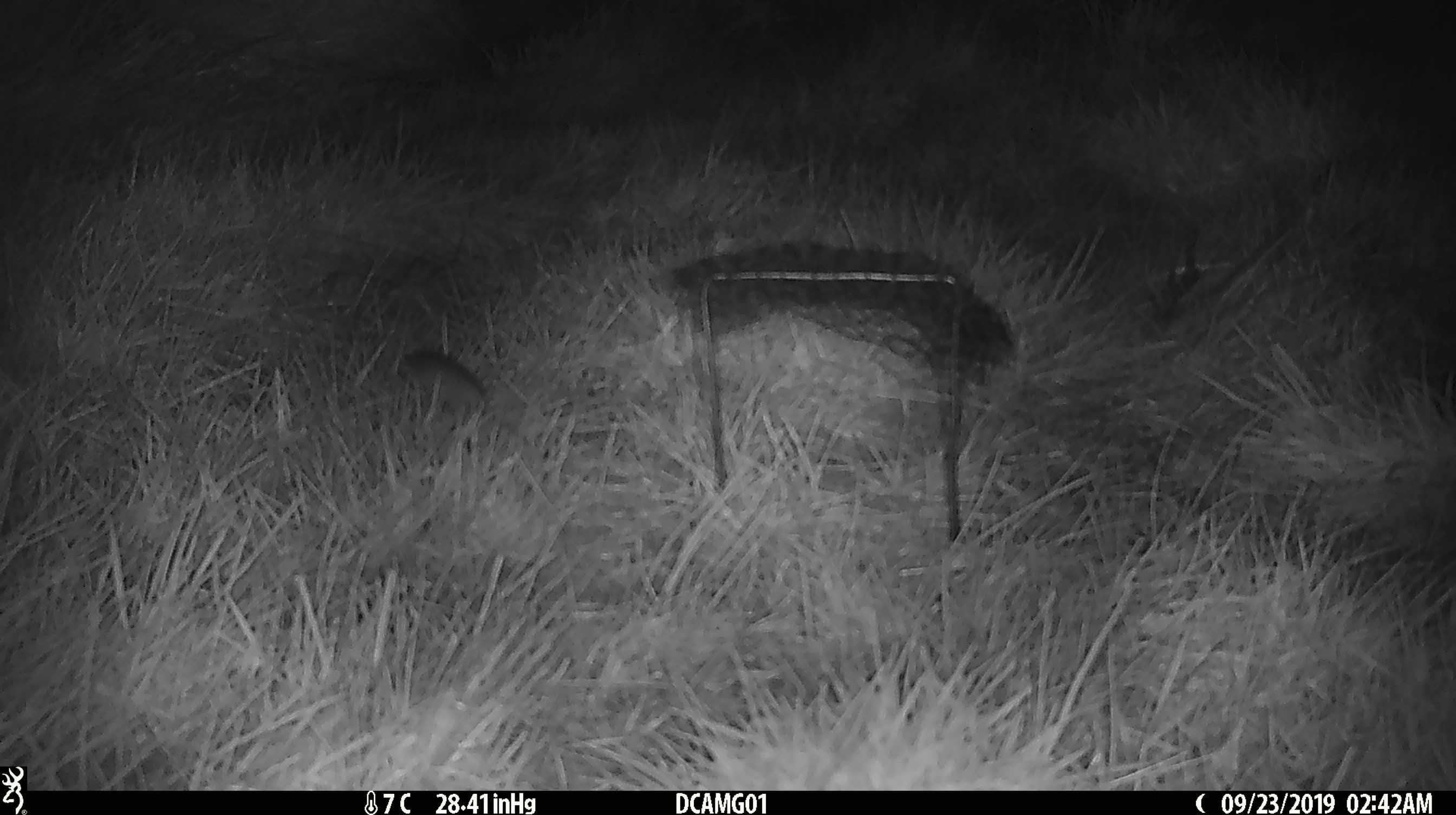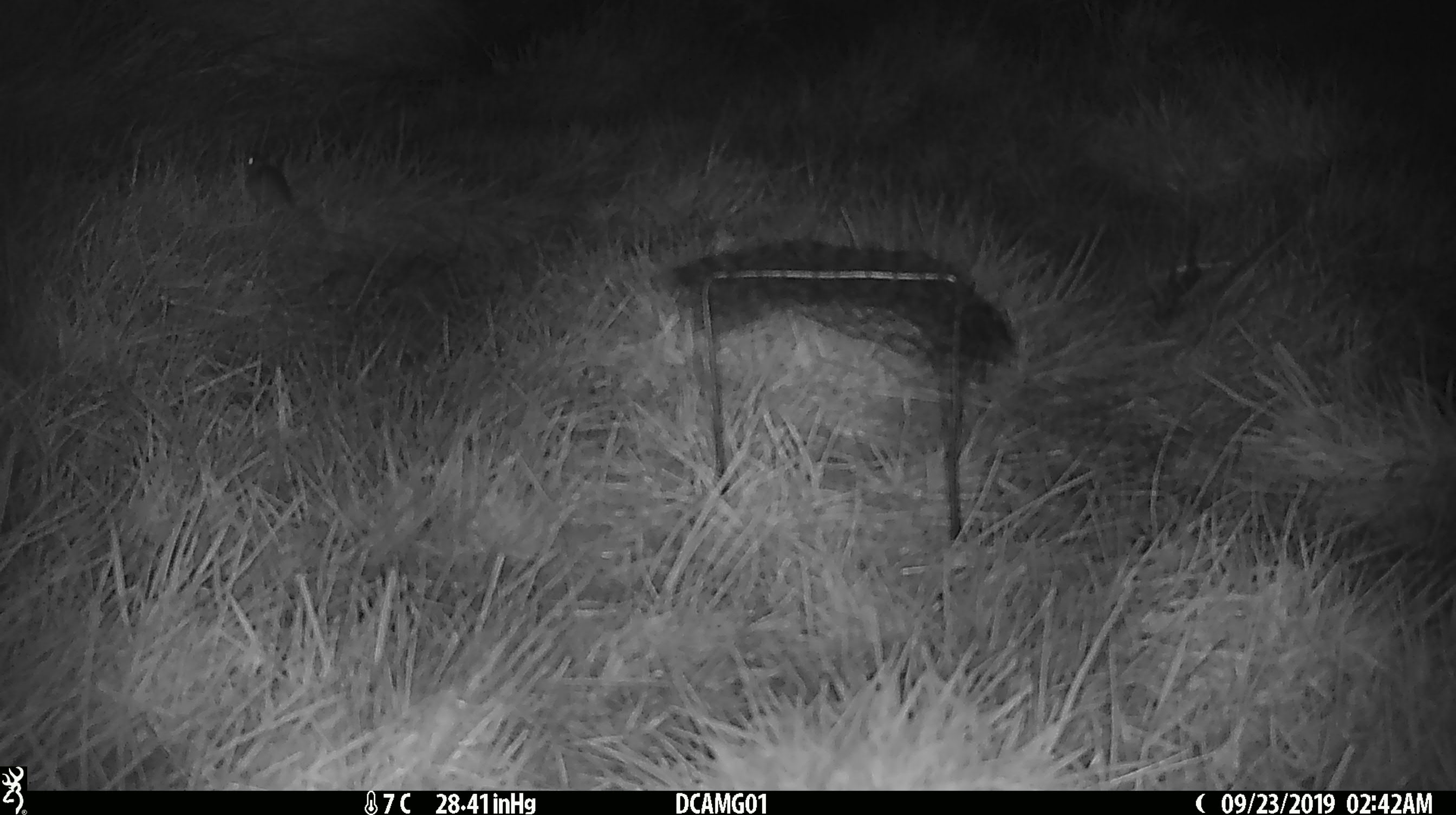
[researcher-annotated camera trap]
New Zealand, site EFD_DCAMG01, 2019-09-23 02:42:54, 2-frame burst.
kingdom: Animalia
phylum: Chordata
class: Mammalia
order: Rodentia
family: Muridae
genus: Mus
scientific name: Mus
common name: mouse